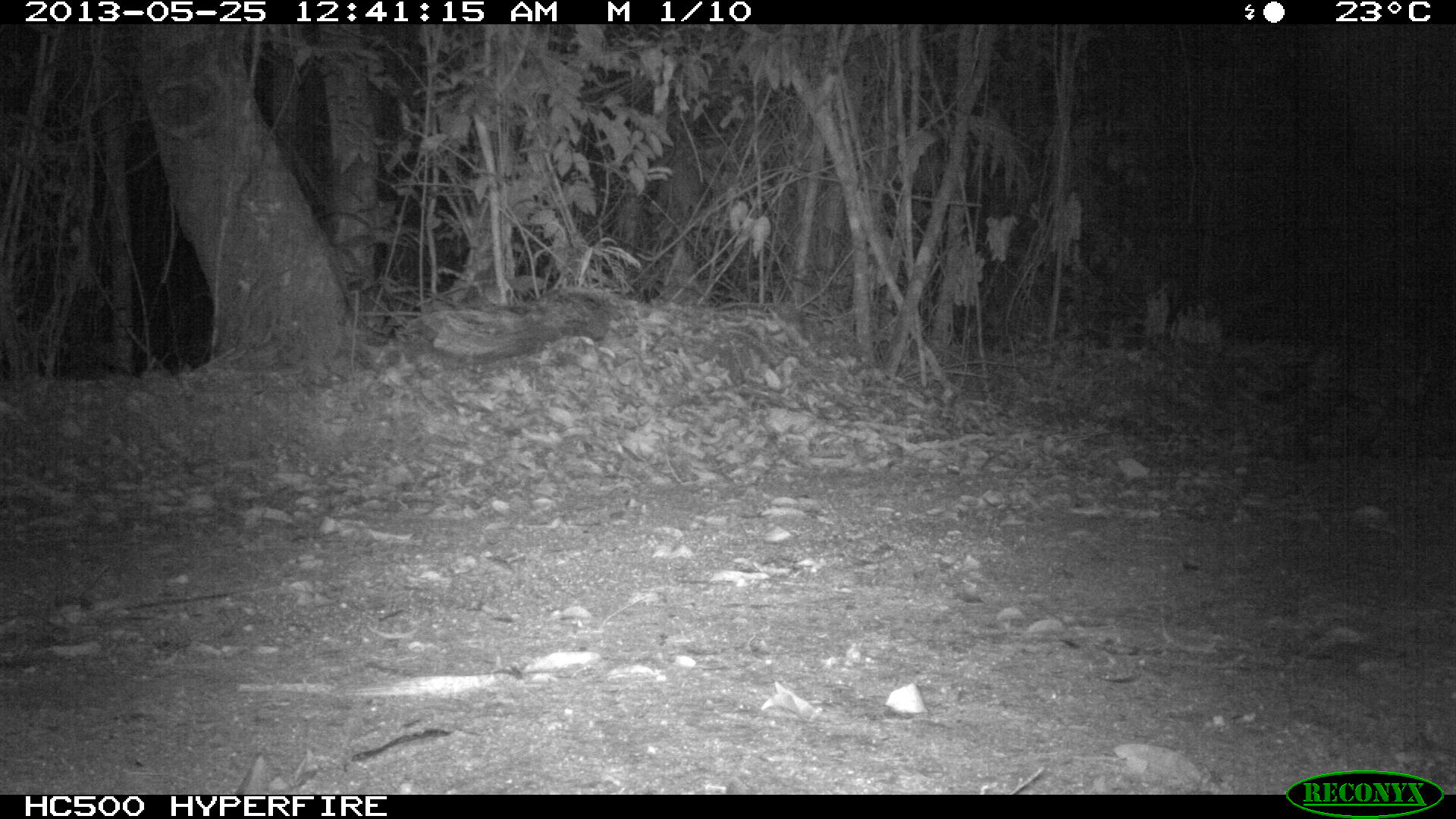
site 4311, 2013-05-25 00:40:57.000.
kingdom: Animalia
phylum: Chordata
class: Mammalia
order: Carnivora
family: Felidae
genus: Leopardus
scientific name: Leopardus pardalis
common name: ocelot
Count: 1.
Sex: male.